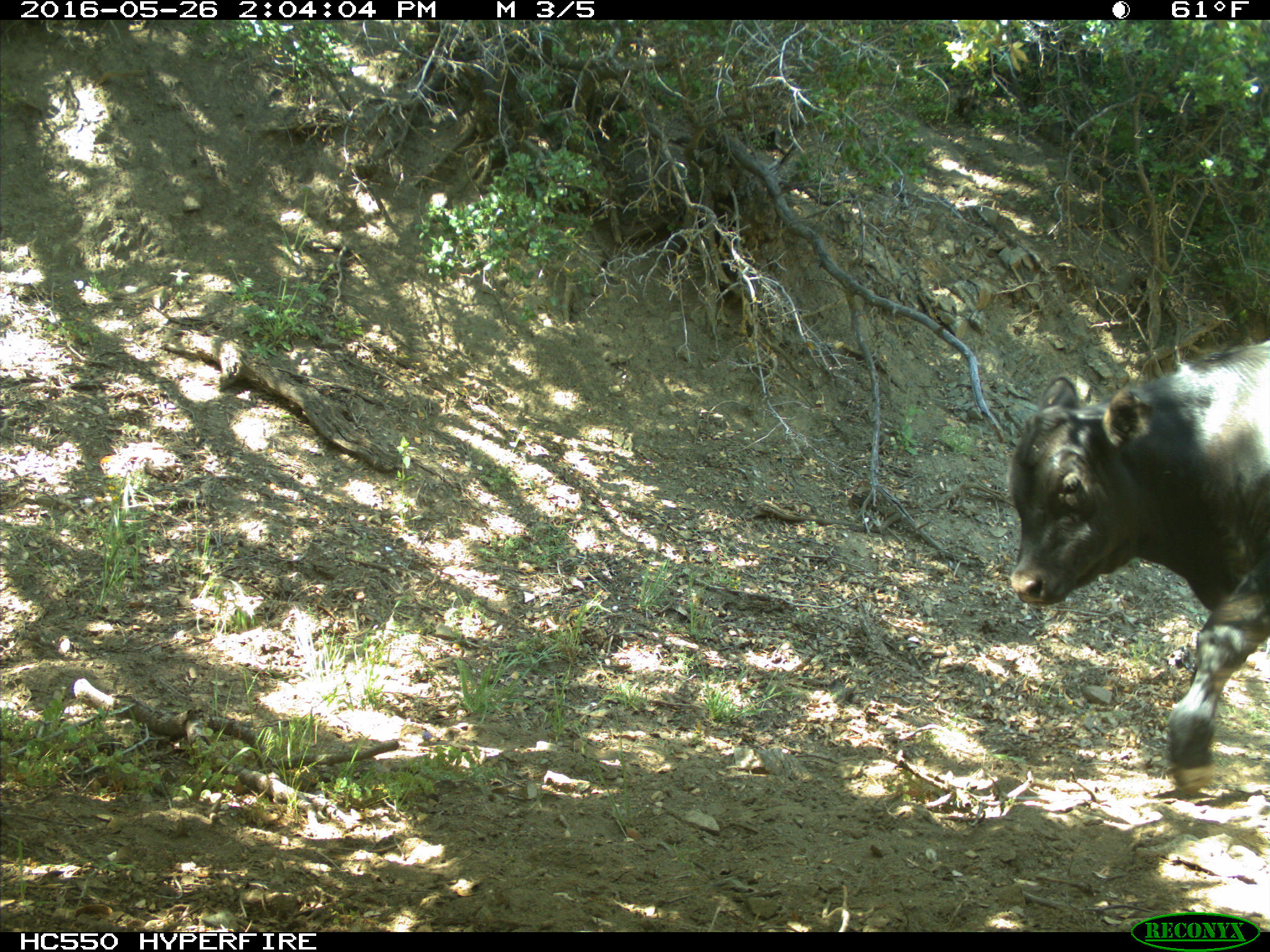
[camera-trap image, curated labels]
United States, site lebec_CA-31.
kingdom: Animalia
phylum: Chordata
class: Mammalia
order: Artiodactyla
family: Bovidae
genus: Bos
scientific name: Bos taurus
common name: domestic cow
Bos taurus (domestic cow).